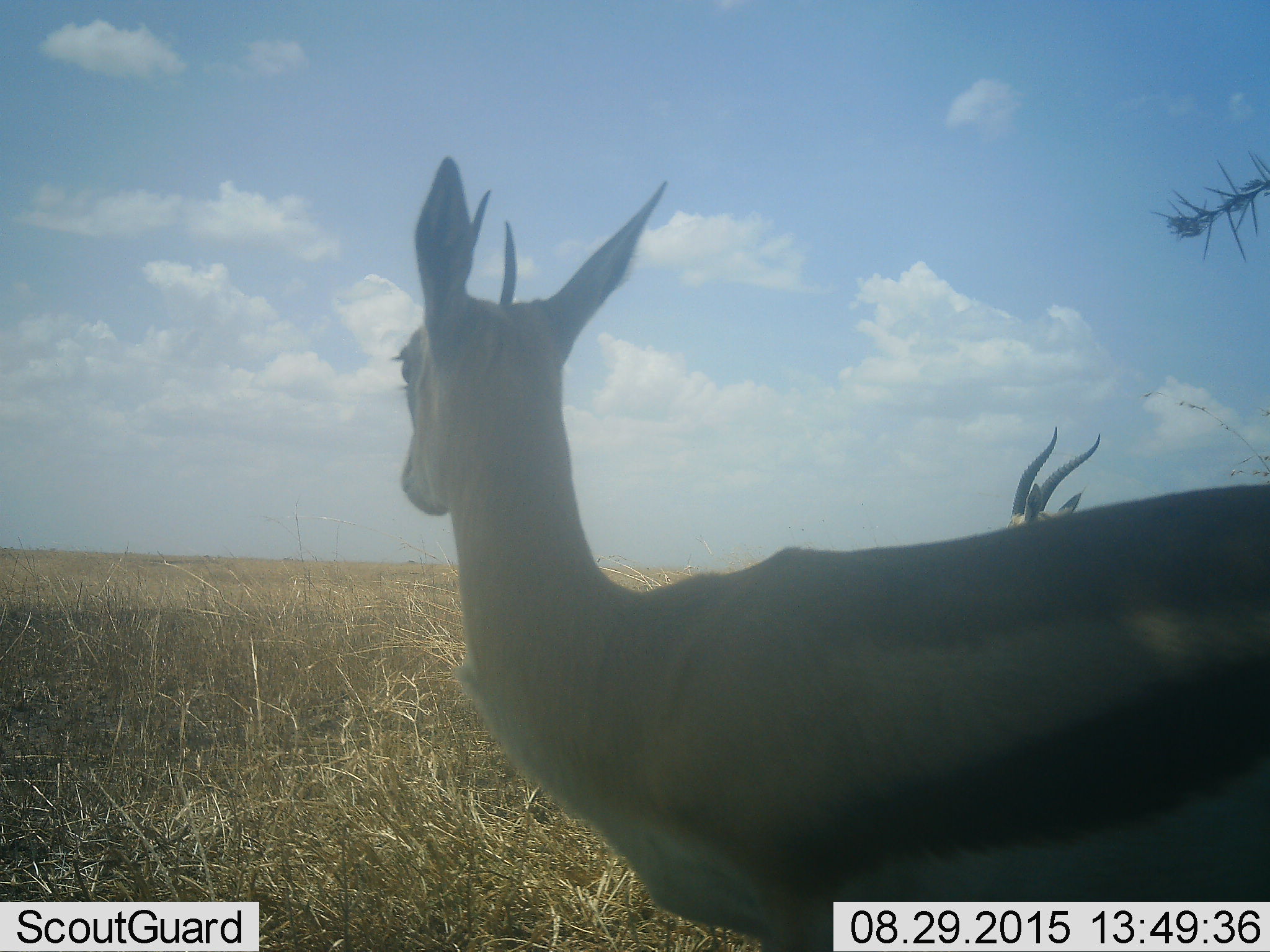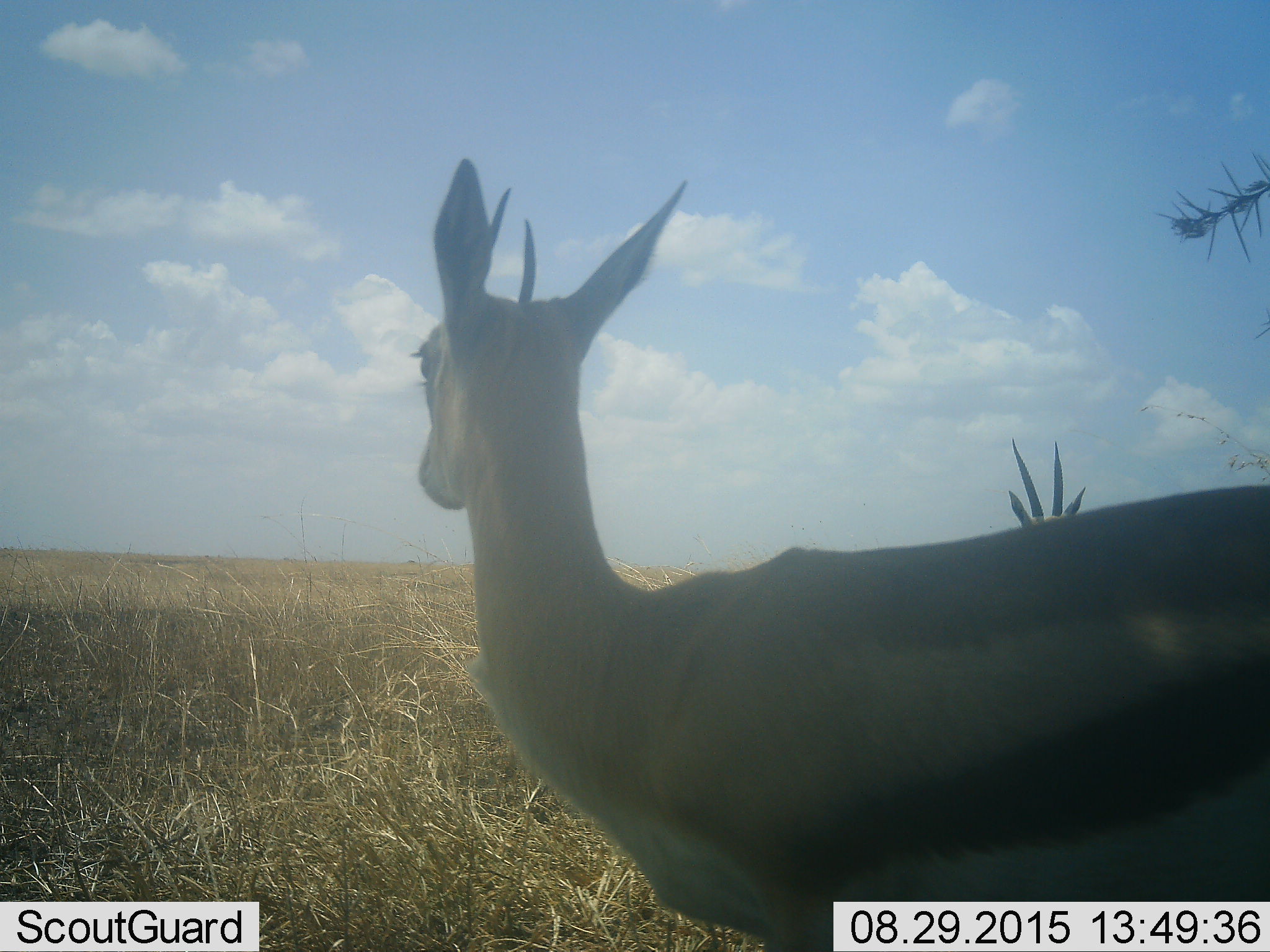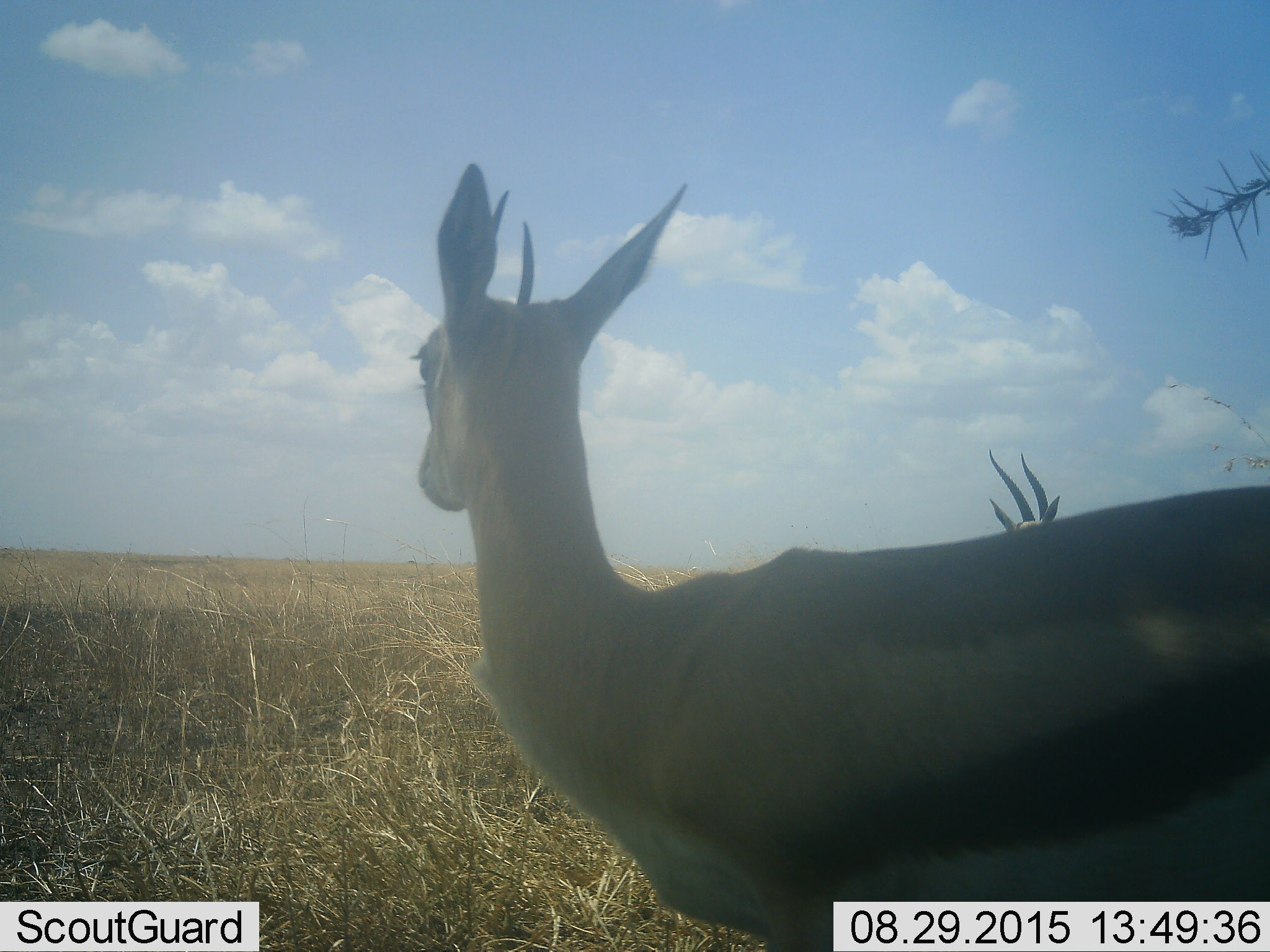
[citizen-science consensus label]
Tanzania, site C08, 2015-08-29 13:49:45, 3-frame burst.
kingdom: Animalia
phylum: Chordata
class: Mammalia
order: Artiodactyla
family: Bovidae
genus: Eudorcas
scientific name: Eudorcas thomsonii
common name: thomson's gazelle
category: gazellethomsons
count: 2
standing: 92%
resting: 0%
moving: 0%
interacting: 8%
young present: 23%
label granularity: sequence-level